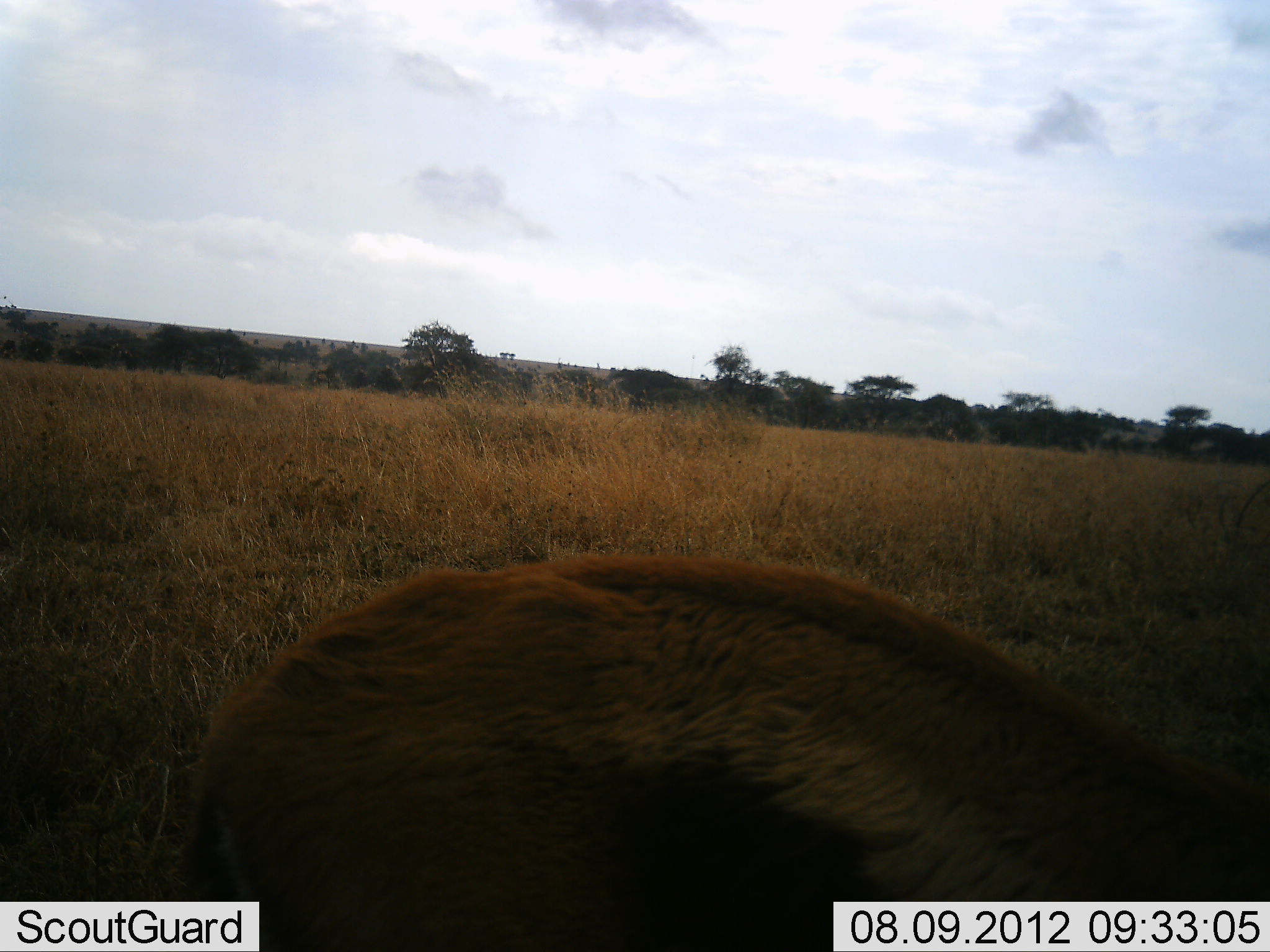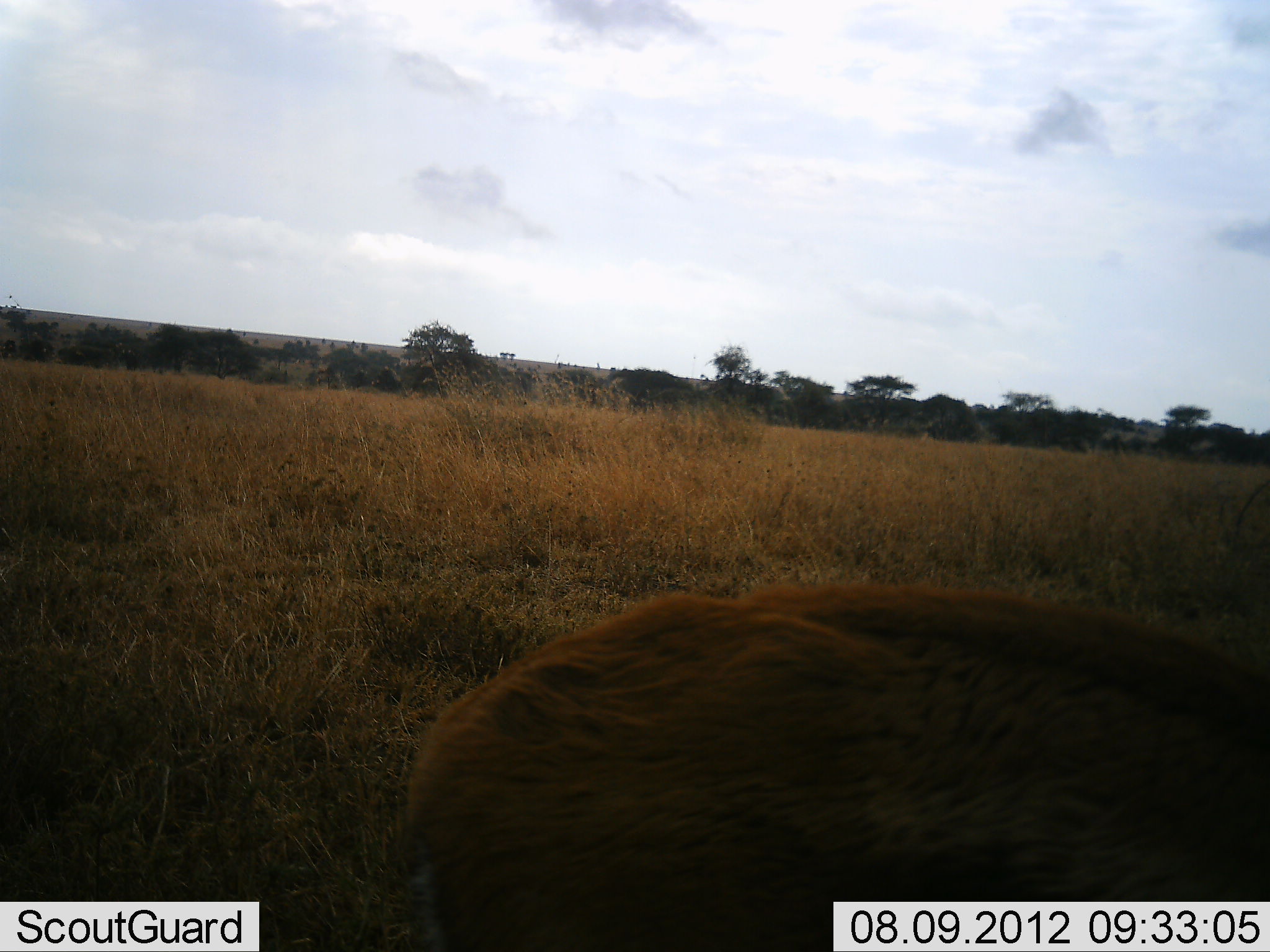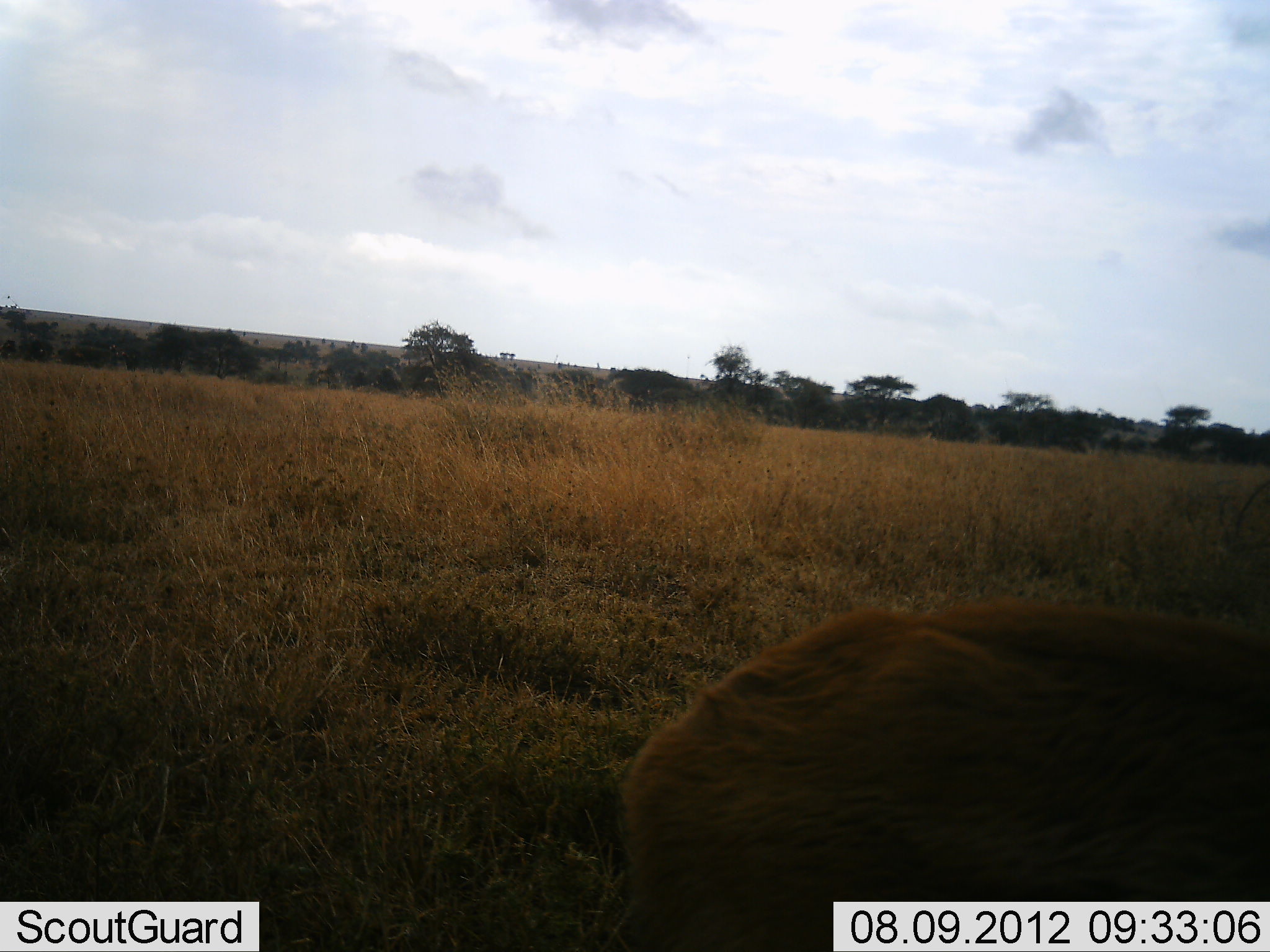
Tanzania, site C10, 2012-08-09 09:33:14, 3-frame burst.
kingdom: Animalia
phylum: Chordata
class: Mammalia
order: Artiodactyla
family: Bovidae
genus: Eudorcas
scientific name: Eudorcas thomsonii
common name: thomson's gazelle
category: gazellethomsons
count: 1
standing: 10%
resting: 0%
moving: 80%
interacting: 0%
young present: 0%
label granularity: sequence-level